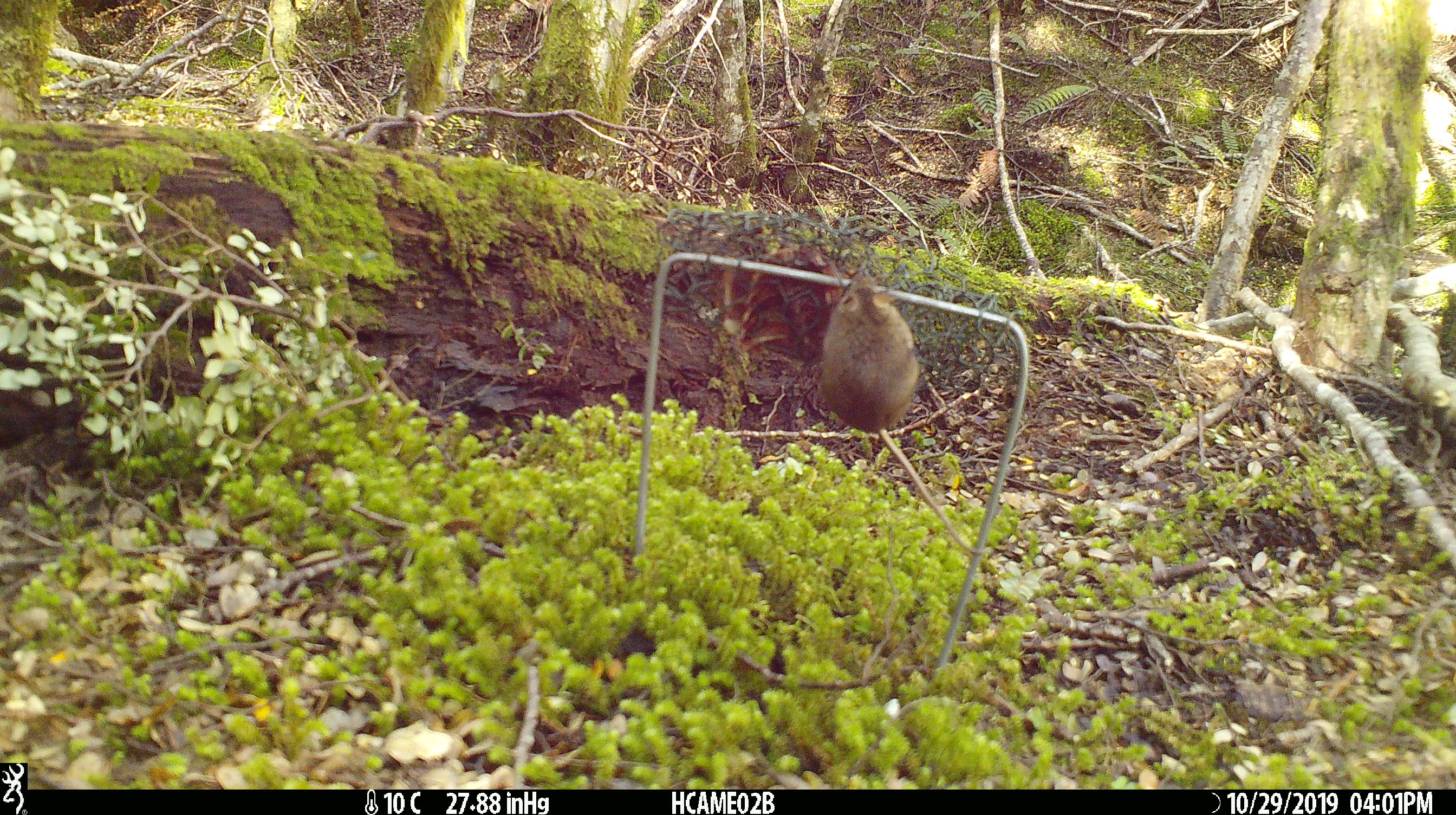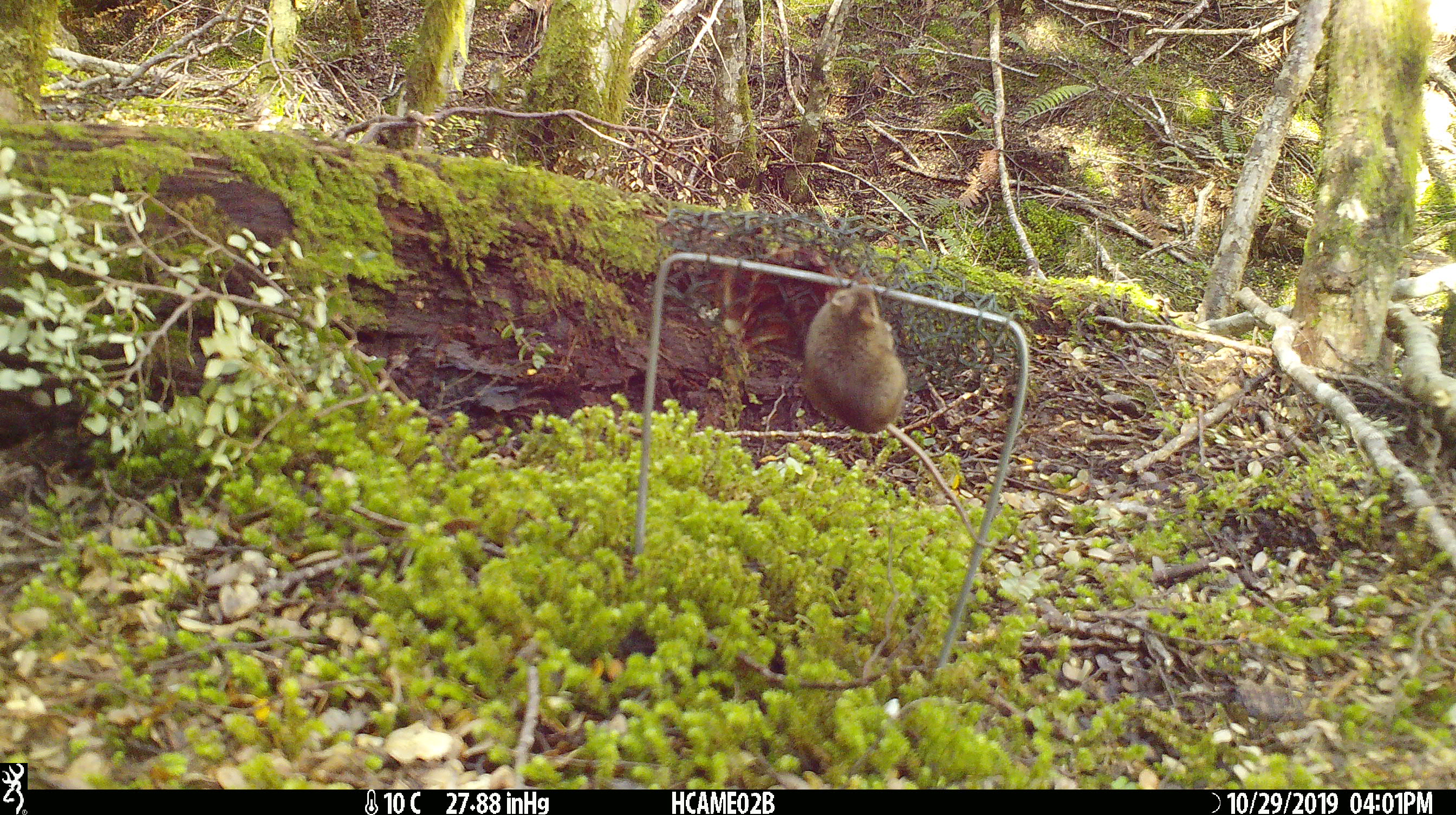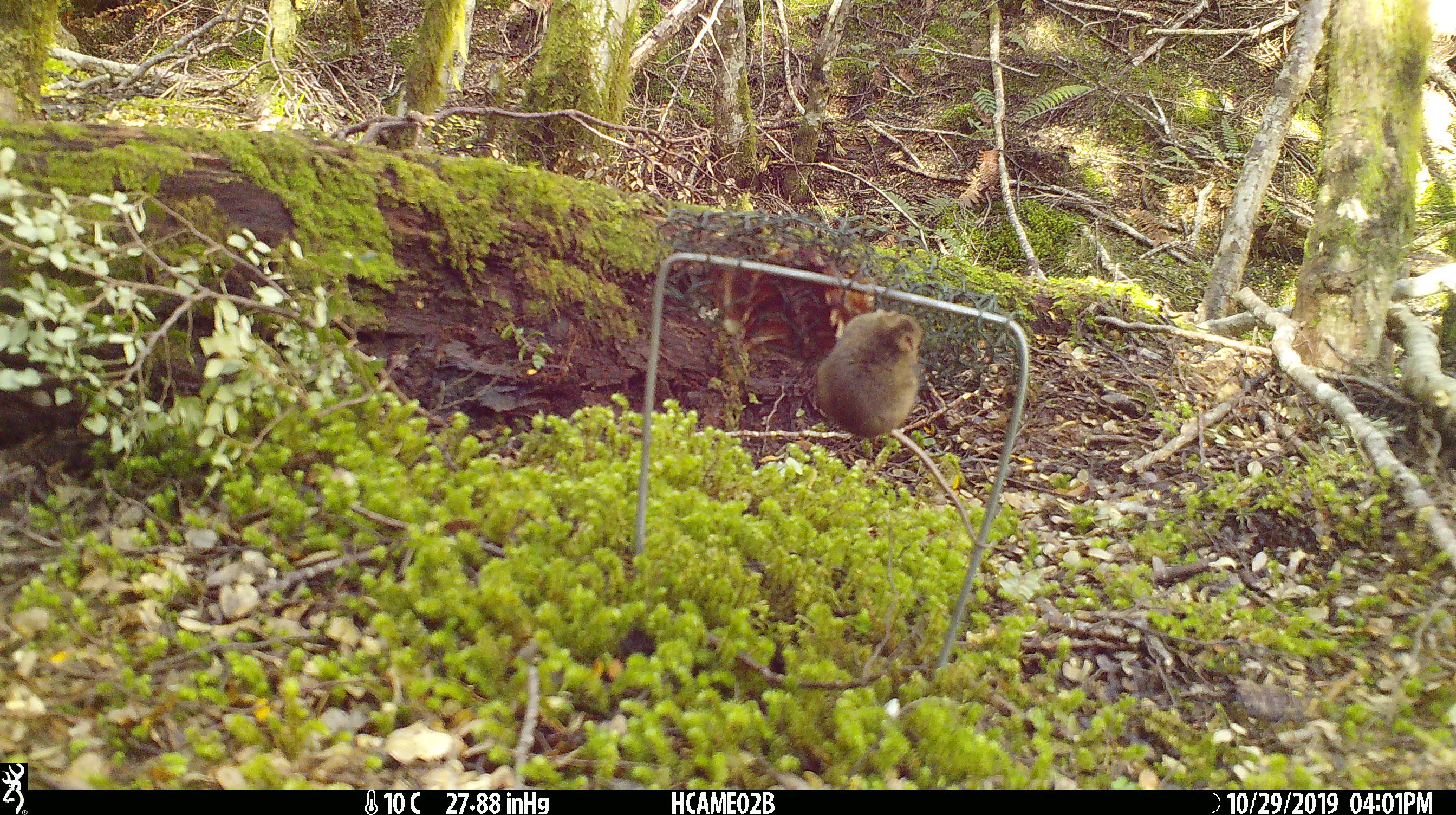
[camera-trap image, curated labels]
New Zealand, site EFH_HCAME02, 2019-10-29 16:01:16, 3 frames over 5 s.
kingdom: Animalia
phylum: Chordata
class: Mammalia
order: Rodentia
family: Muridae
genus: Mus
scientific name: Mus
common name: mouse